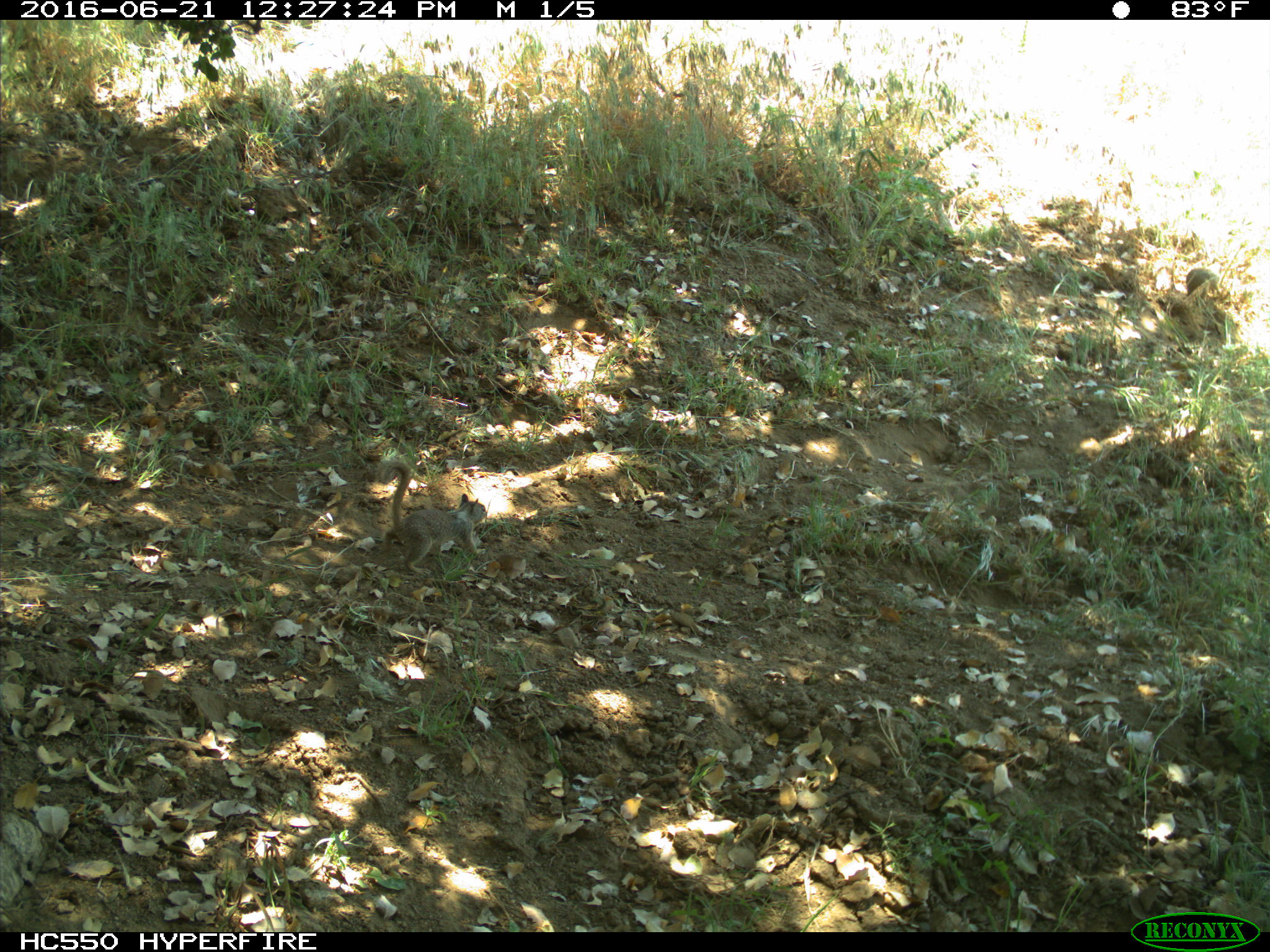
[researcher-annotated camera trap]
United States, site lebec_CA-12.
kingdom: Animalia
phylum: Chordata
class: Mammalia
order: Rodentia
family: Sciuridae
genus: Otospermophilus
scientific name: Otospermophilus beecheyi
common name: california ground squirrel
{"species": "Otospermophilus beecheyi (california ground squirrel)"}